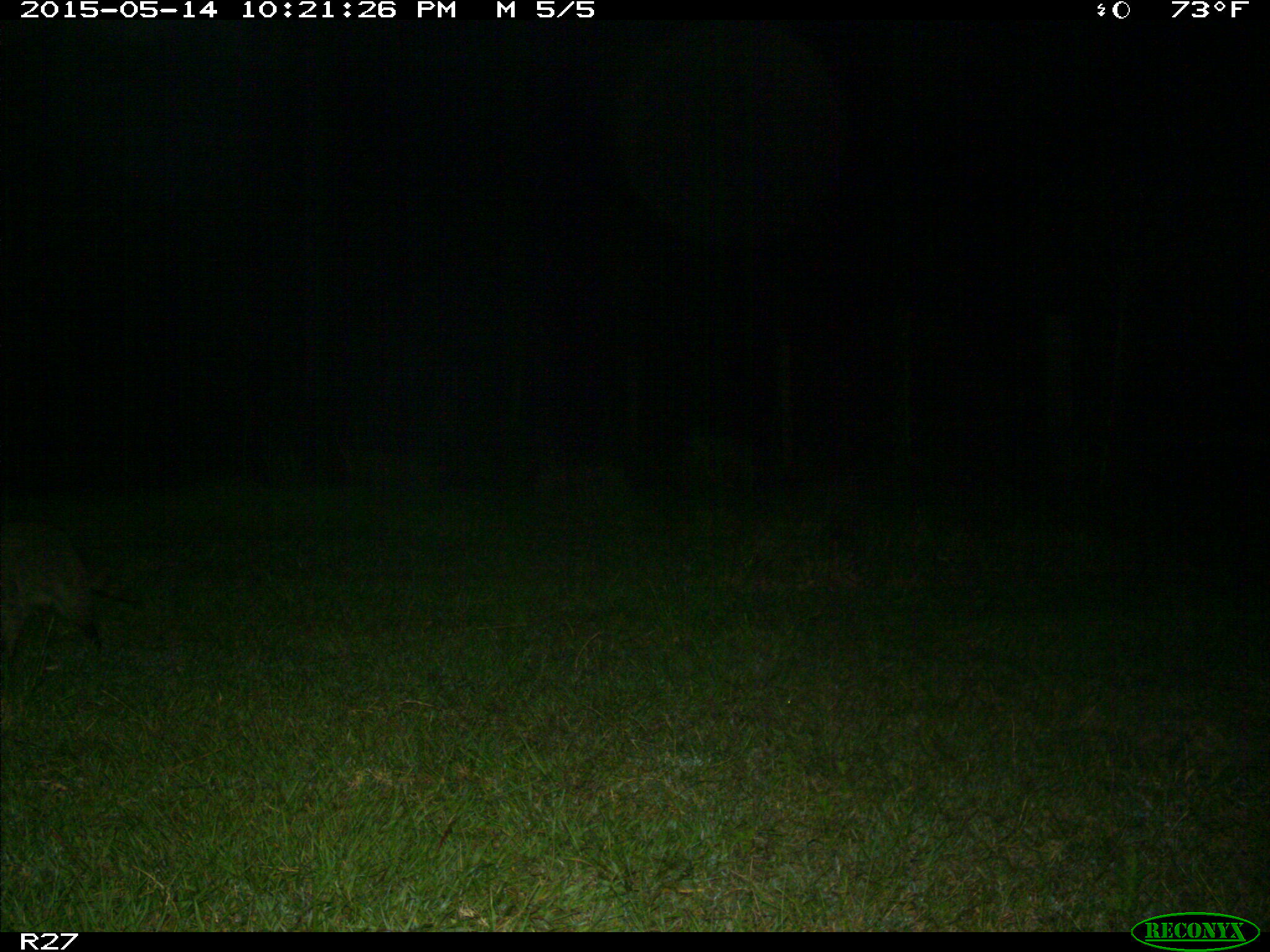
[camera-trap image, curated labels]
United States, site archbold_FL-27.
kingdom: Animalia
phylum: Chordata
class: Mammalia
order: Carnivora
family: Procyonidae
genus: Procyon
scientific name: Procyon lotor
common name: common raccoon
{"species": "Procyon lotor (common raccoon)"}